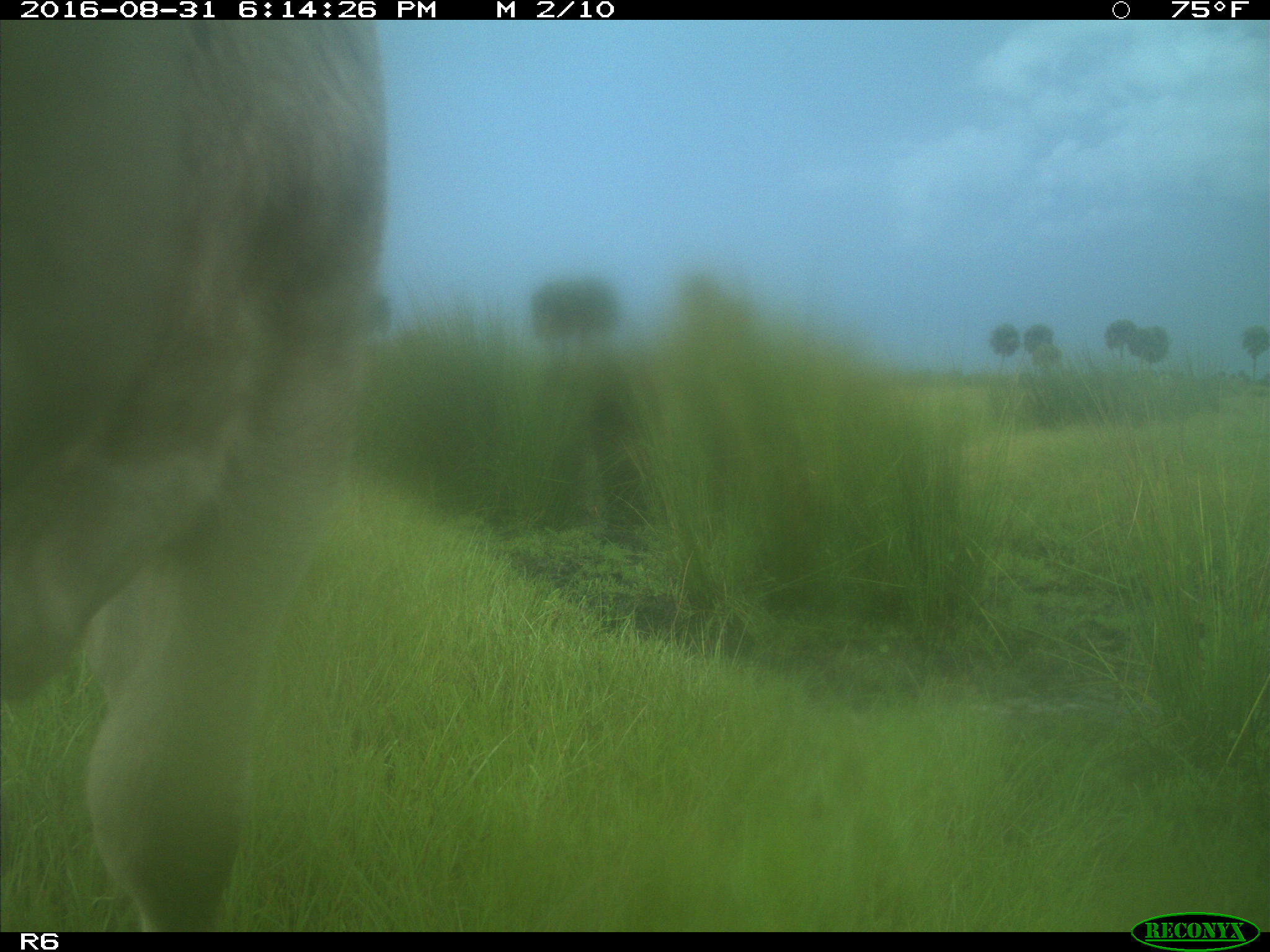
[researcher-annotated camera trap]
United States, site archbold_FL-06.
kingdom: Animalia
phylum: Chordata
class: Mammalia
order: Artiodactyla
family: Bovidae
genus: Bos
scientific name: Bos taurus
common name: domestic cow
Bos taurus (domestic cow).